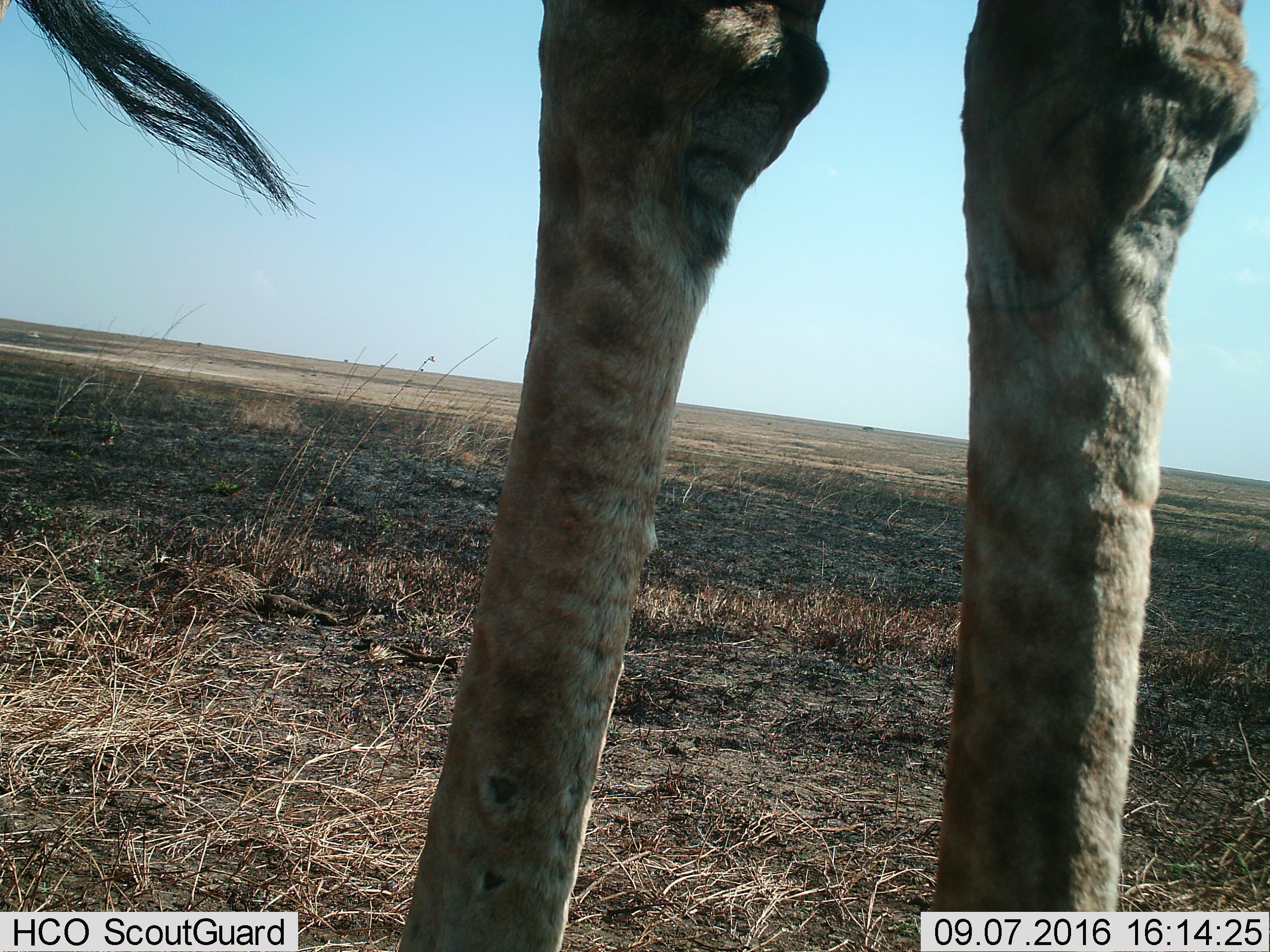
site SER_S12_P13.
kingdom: Animalia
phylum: Chordata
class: Mammalia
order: Artiodactyla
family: Giraffidae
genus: Giraffa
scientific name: Giraffa camelopardalis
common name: giraffe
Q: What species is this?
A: Giraffe (Giraffa camelopardalis).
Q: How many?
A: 1.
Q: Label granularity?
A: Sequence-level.